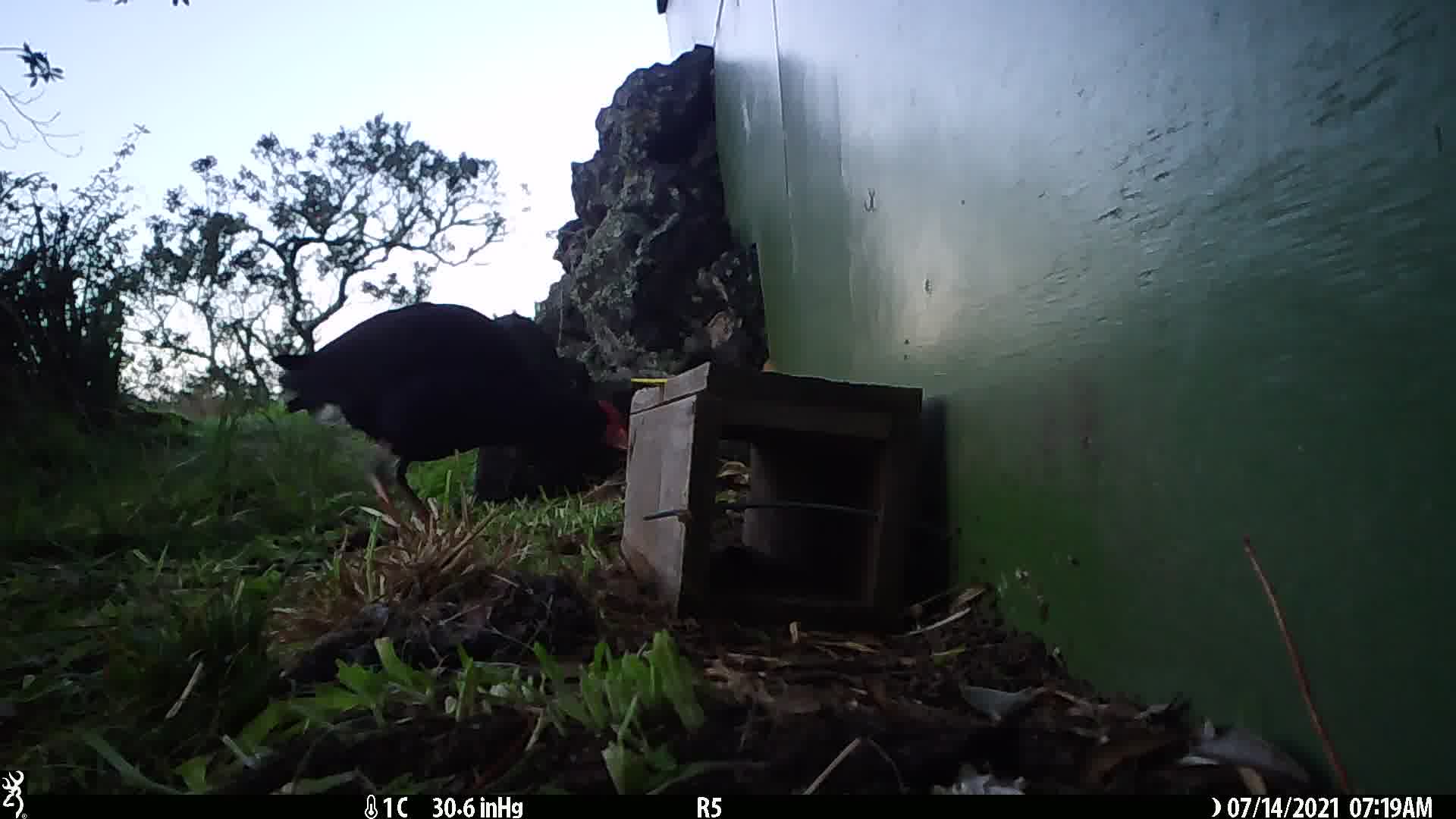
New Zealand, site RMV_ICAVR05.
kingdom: Animalia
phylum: Chordata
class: Aves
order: Gruiformes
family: Rallidae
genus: Porphyrio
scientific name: Porphyrio melanotus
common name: australasian swamphen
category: pukeko